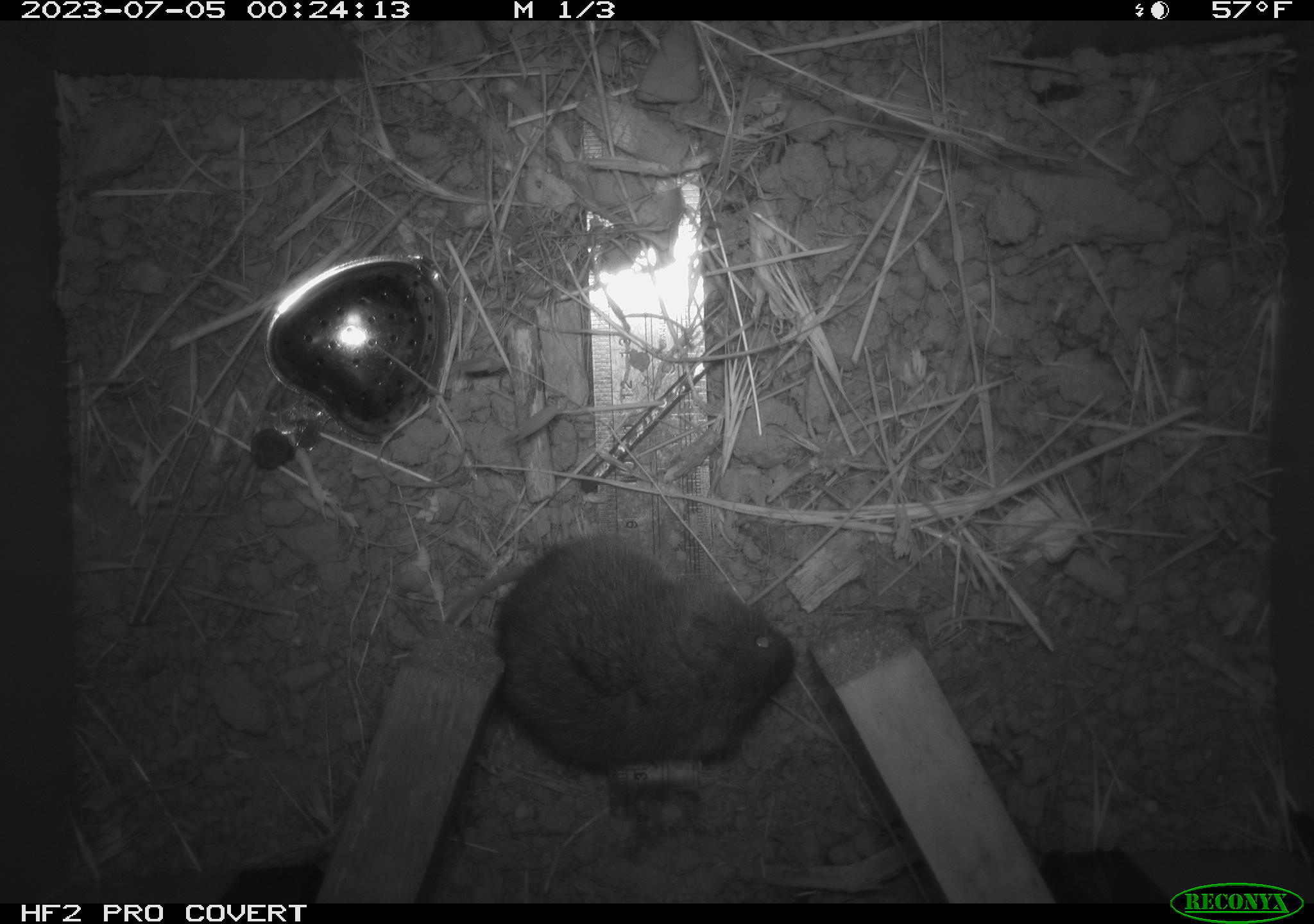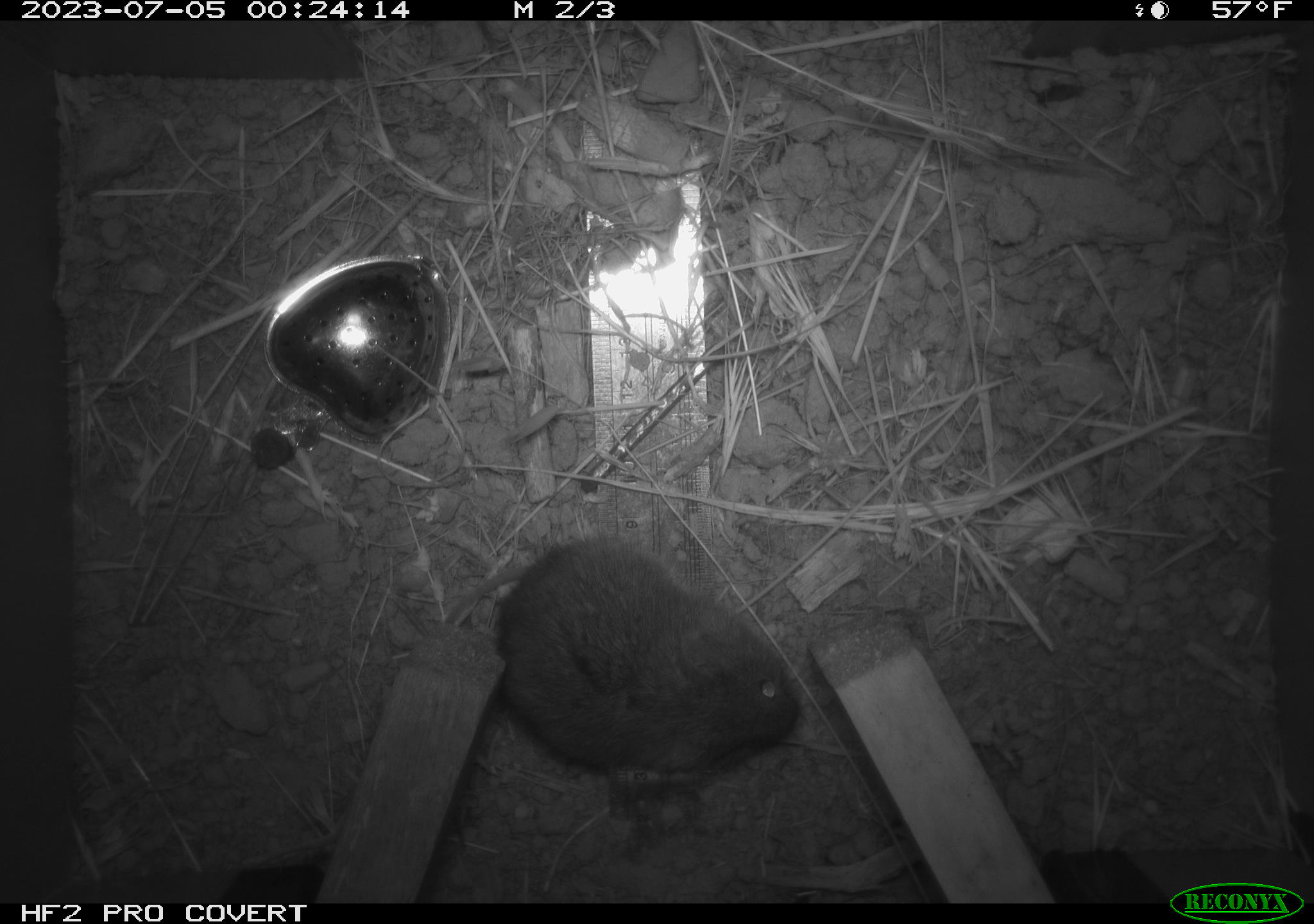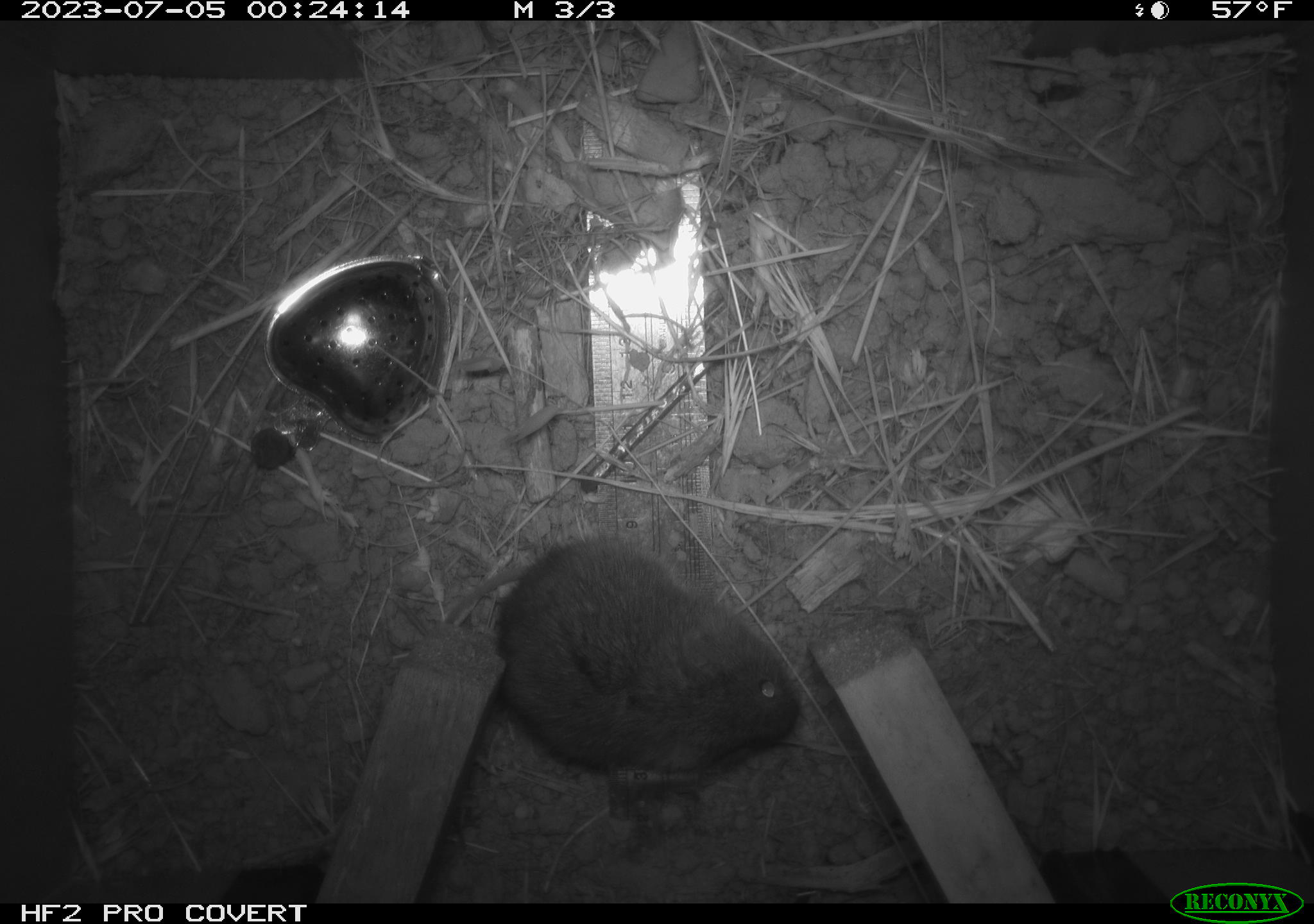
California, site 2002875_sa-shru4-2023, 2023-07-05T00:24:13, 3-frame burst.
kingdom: Animalia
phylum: Chordata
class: Mammalia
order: Rodentia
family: Cricetidae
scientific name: Arvicolinae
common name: voles, lemmings, and muskrats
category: arvicolinae subfamily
Arvicolinae subfamily (voles, lemmings, and muskrats) (Arvicolinae).